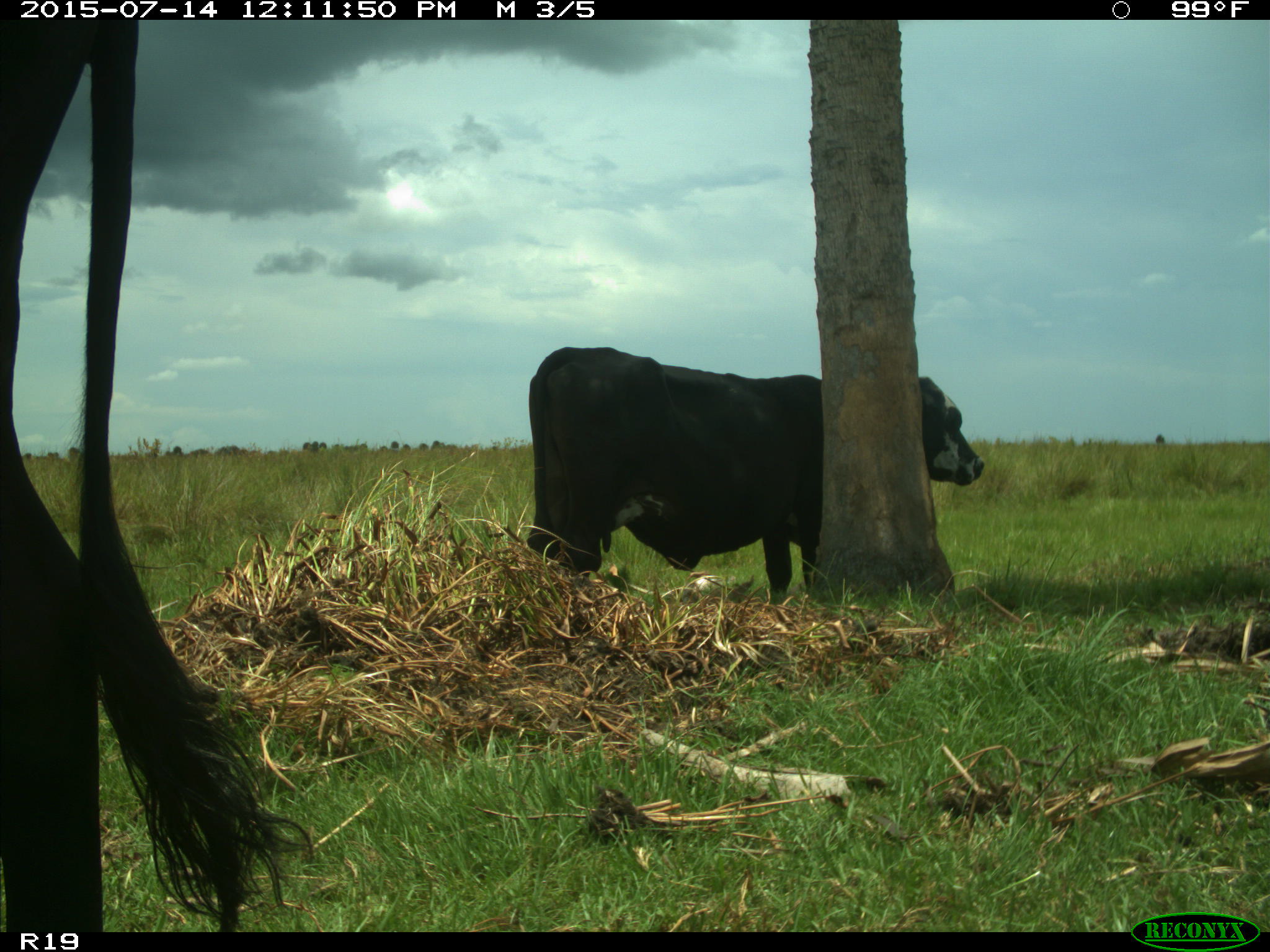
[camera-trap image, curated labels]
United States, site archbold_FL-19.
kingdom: Animalia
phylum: Chordata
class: Mammalia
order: Artiodactyla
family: Bovidae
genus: Bos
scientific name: Bos taurus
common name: domestic cow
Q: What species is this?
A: Bos taurus (domestic cow).